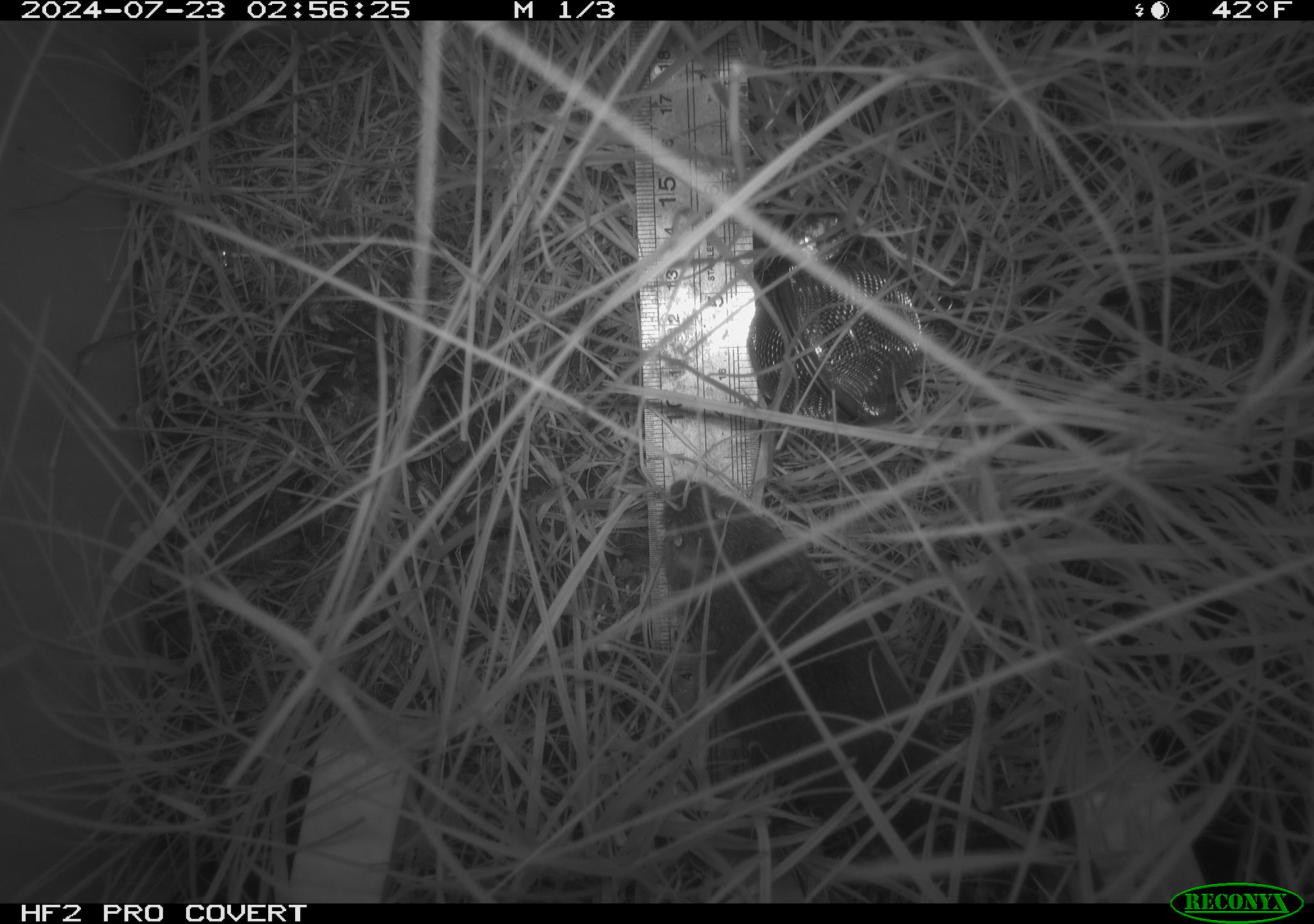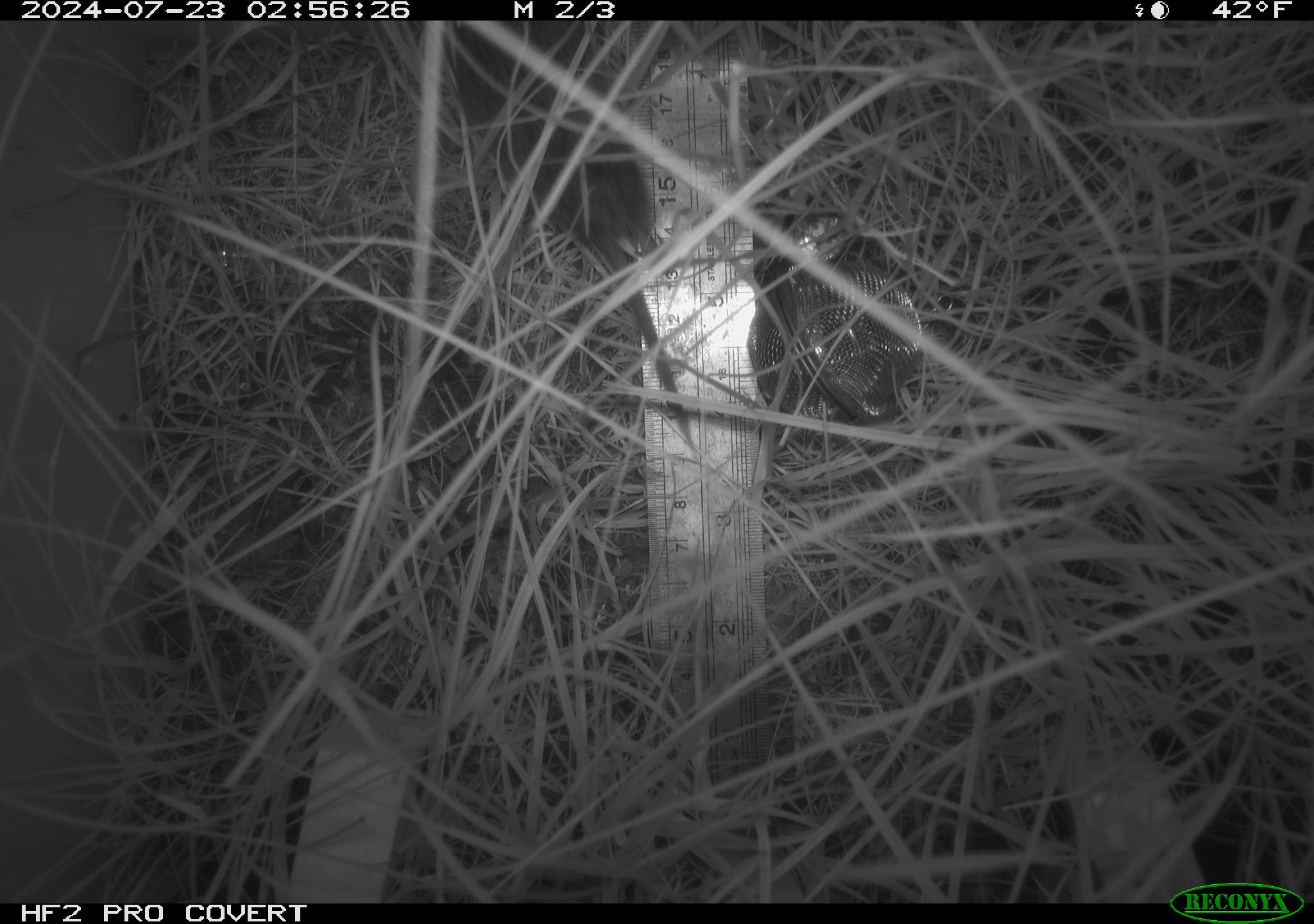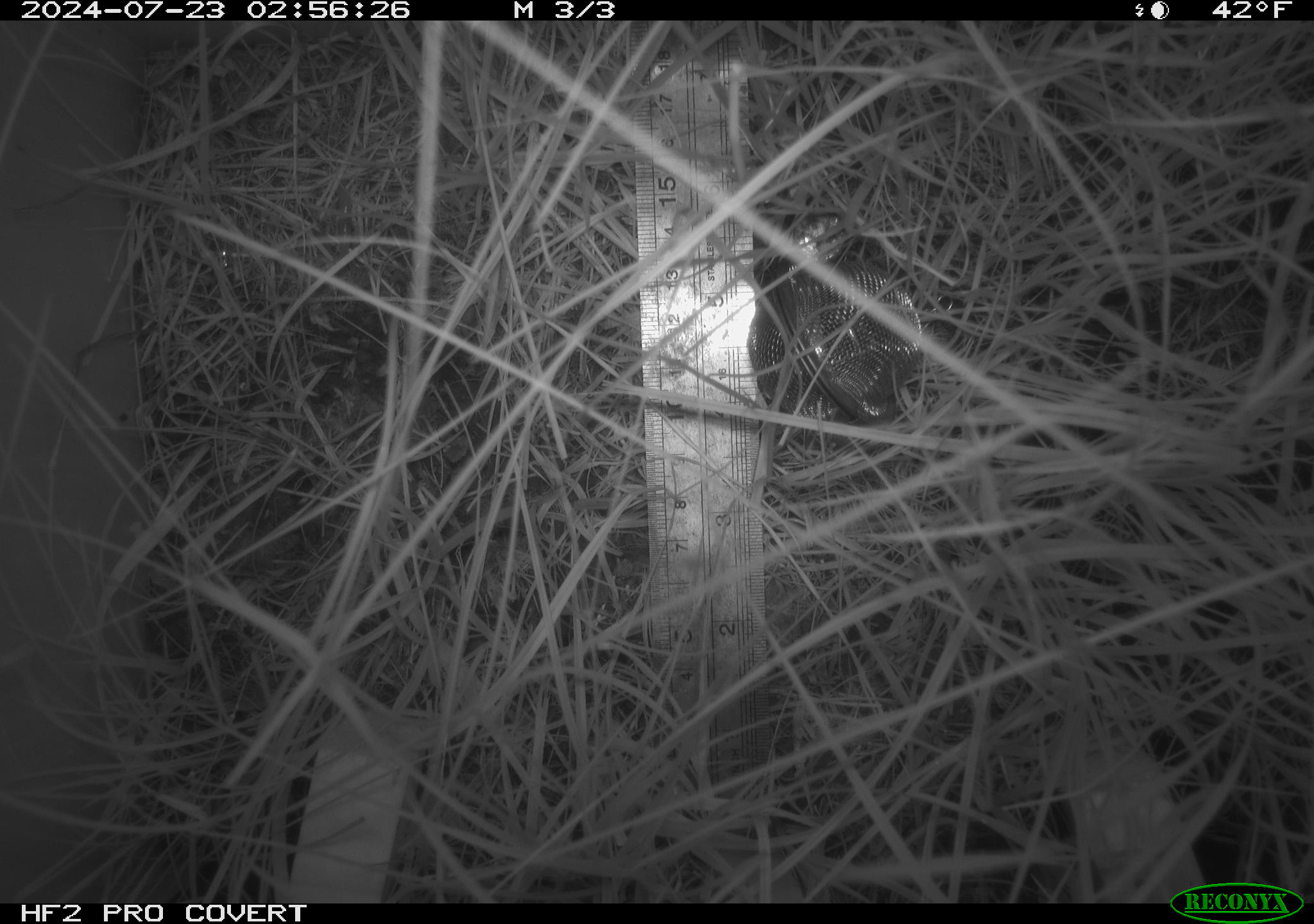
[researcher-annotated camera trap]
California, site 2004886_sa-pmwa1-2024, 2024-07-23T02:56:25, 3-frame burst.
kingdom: Animalia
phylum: Chordata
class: Mammalia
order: Rodentia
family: Cricetidae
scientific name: Arvicolinae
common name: voles, lemmings, and muskrats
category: arvicolinae subfamily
Arvicolinae subfamily (voles, lemmings, and muskrats) (Arvicolinae).